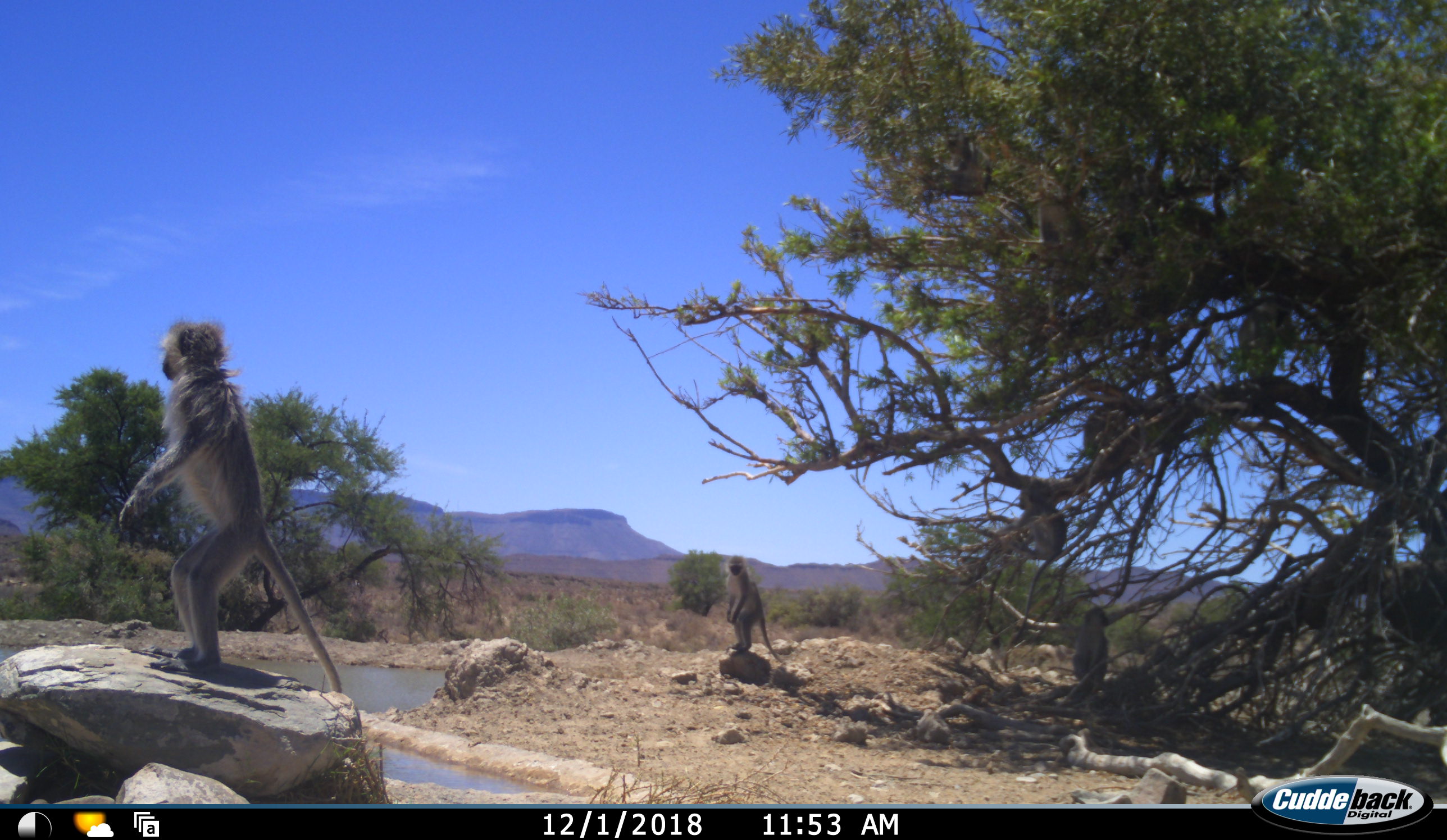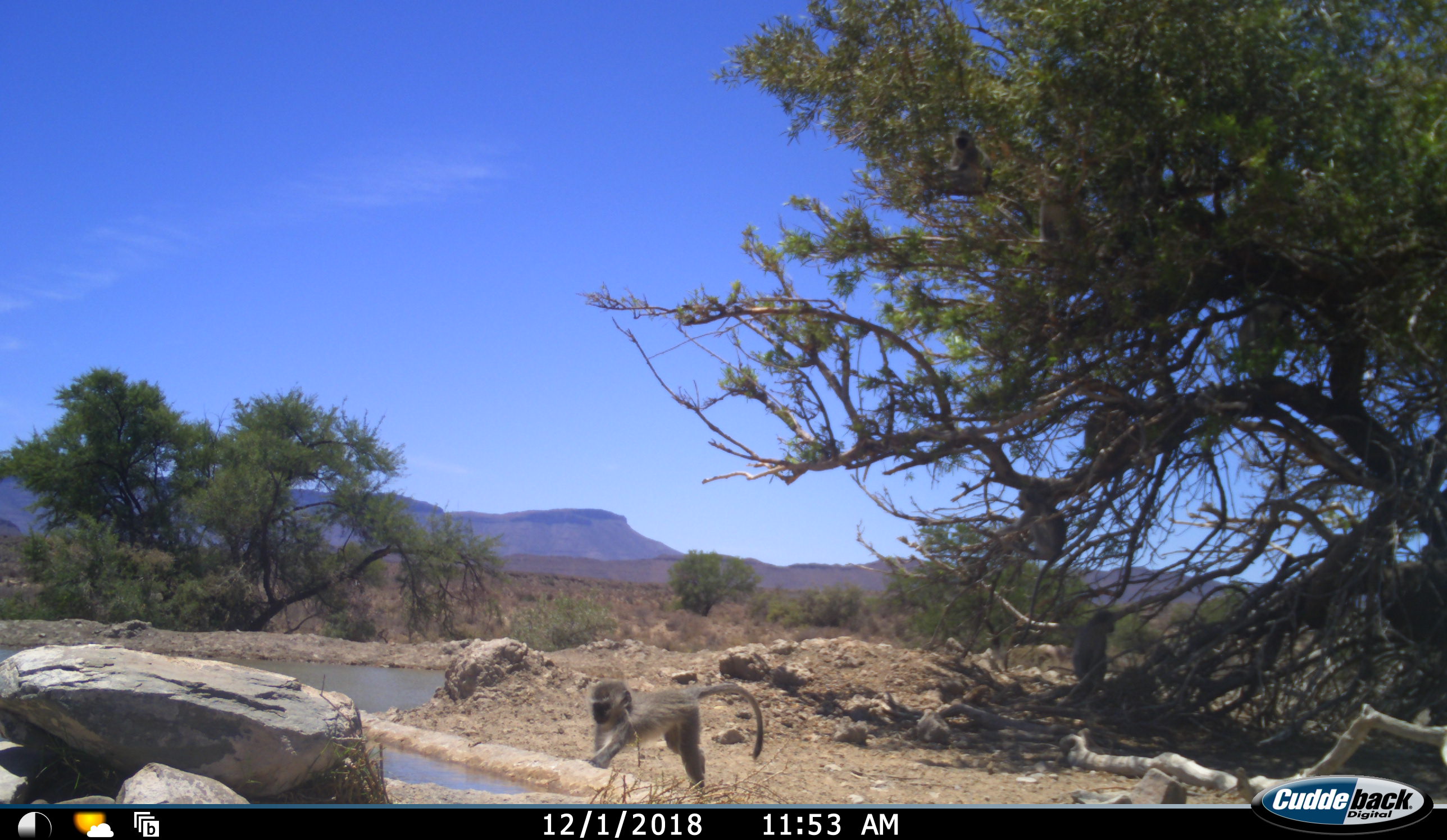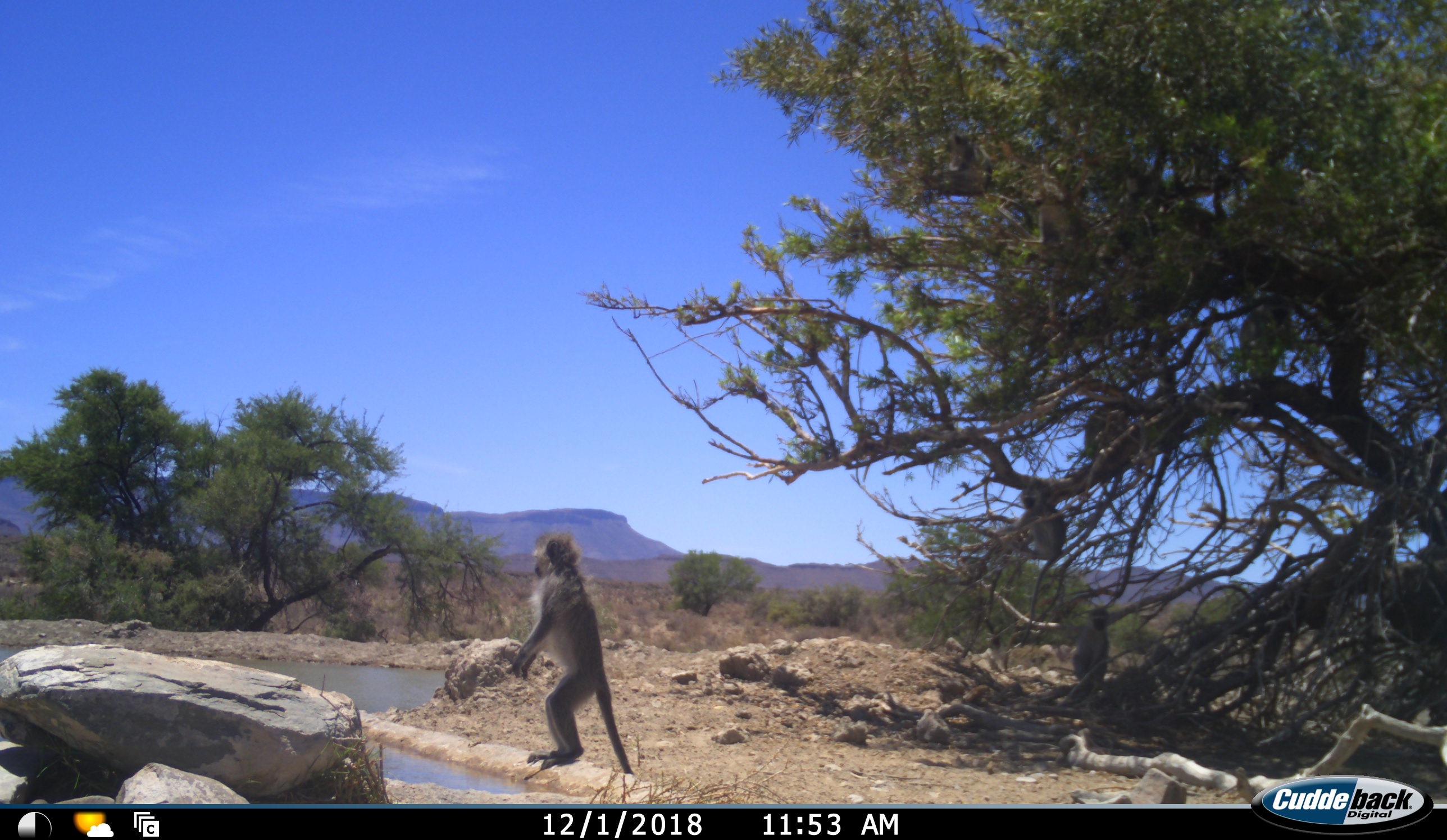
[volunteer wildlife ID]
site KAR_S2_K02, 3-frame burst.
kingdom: Animalia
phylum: Chordata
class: Mammalia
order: Primates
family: Cercopithecidae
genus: Chlorocebus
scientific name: Chlorocebus pygerythrus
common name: vervet monkey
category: monkeyvervet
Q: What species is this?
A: Monkeyvervet (vervet monkey) (Chlorocebus pygerythrus).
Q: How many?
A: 5.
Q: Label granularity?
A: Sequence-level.